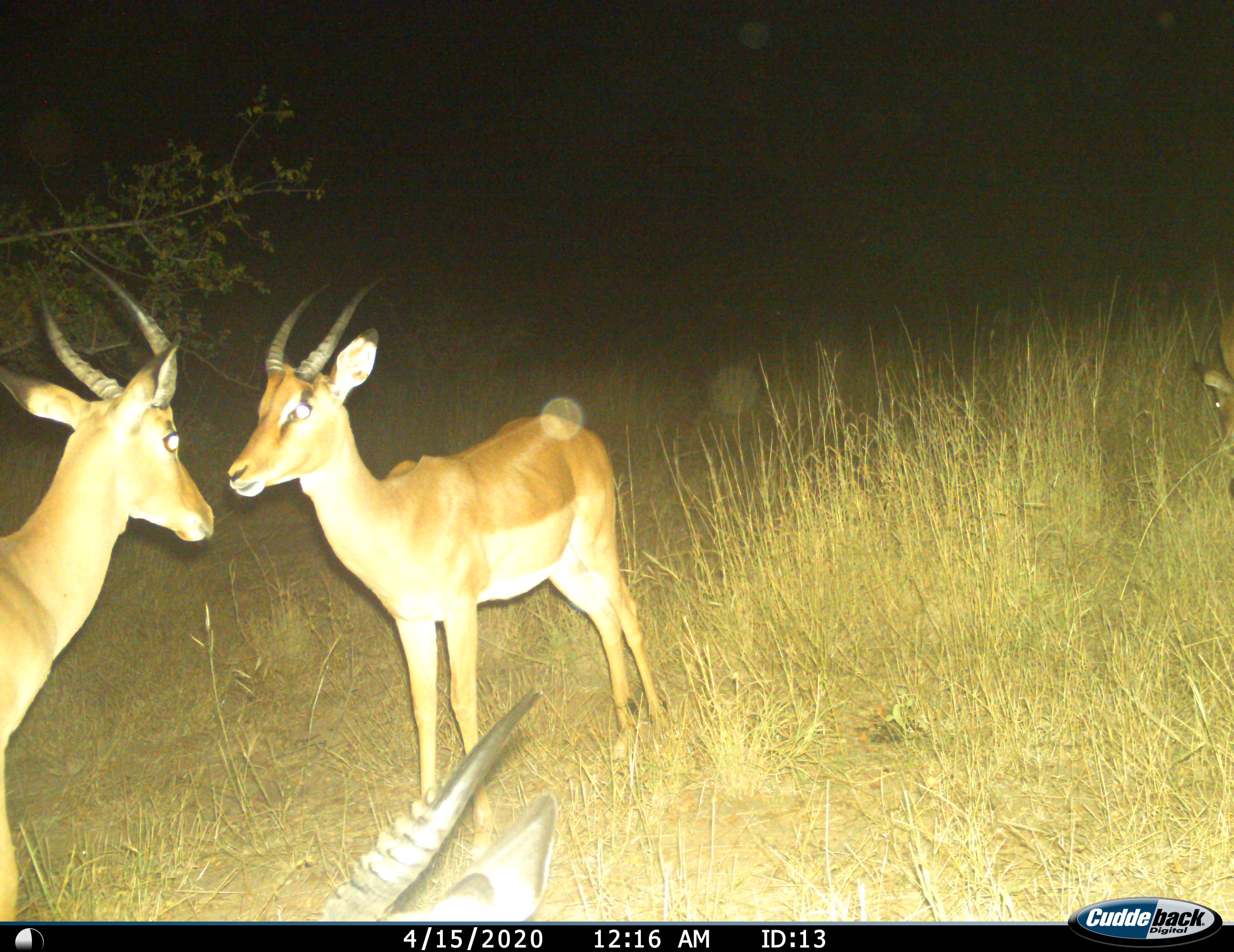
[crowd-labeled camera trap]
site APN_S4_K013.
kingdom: Animalia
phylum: Chordata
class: Mammalia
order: Artiodactyla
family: Bovidae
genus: Aepyceros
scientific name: Aepyceros melampus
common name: impala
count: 3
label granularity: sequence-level